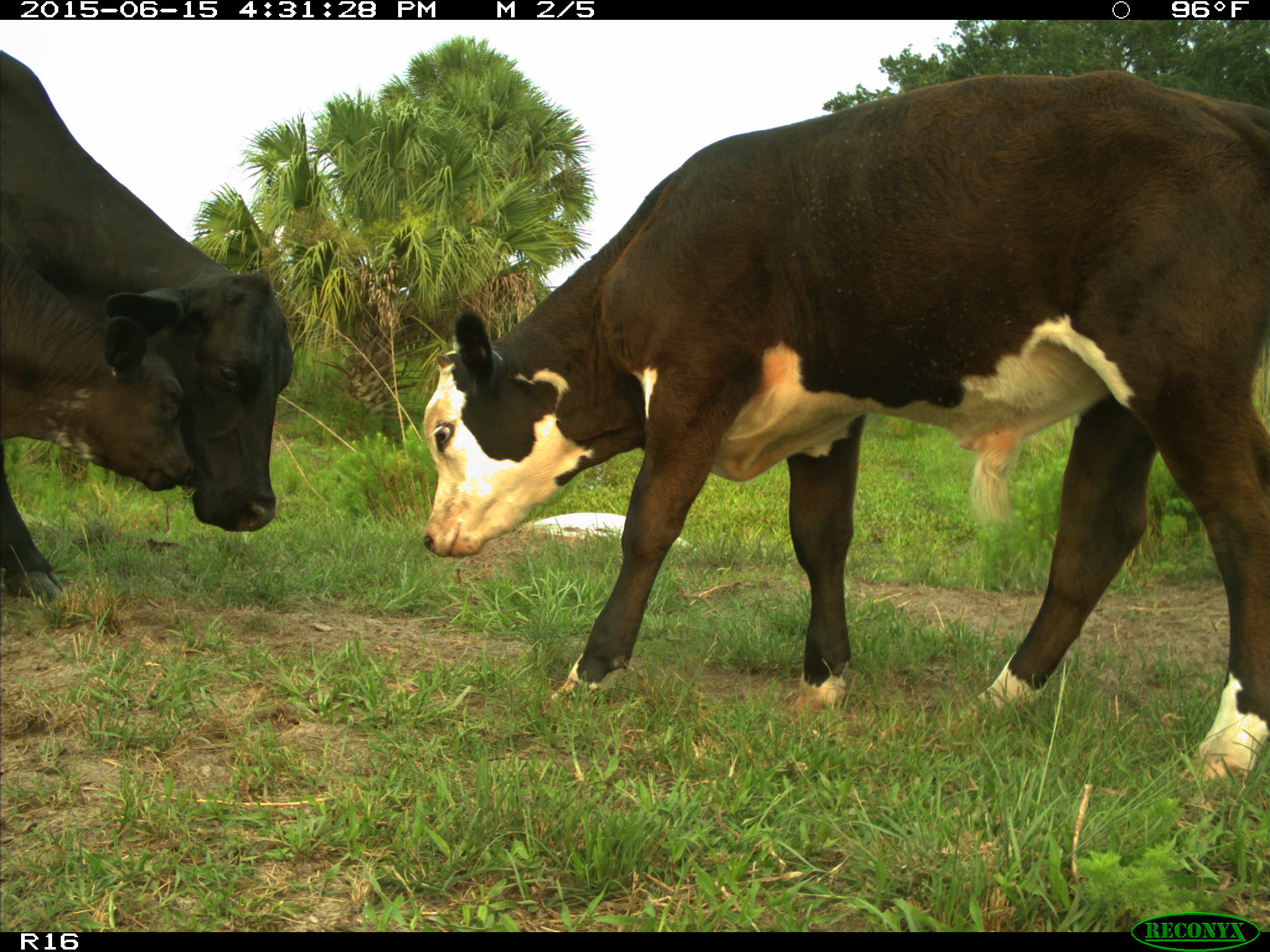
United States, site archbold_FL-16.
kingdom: Animalia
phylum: Chordata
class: Mammalia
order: Artiodactyla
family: Bovidae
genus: Bos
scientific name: Bos taurus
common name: domestic cow